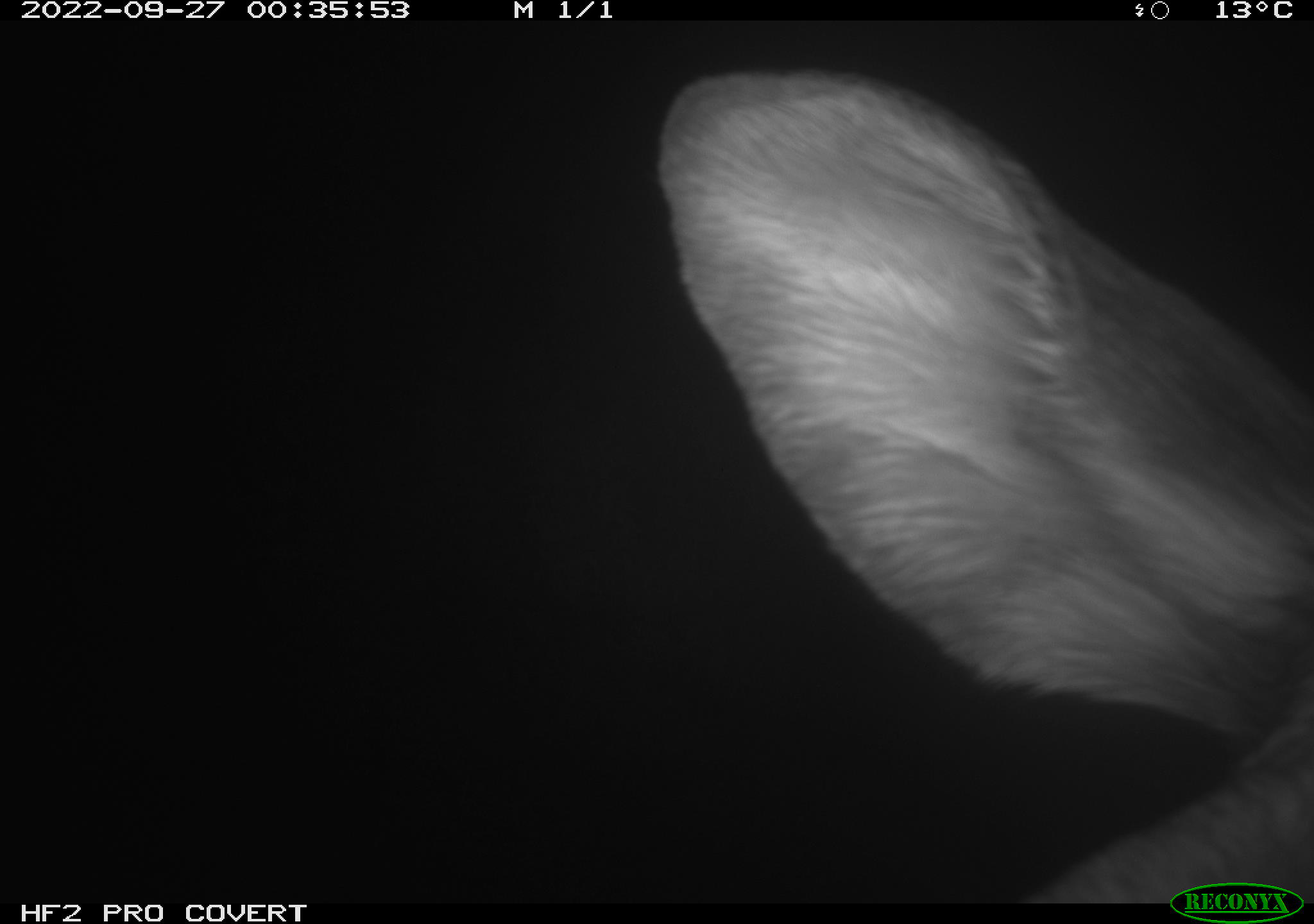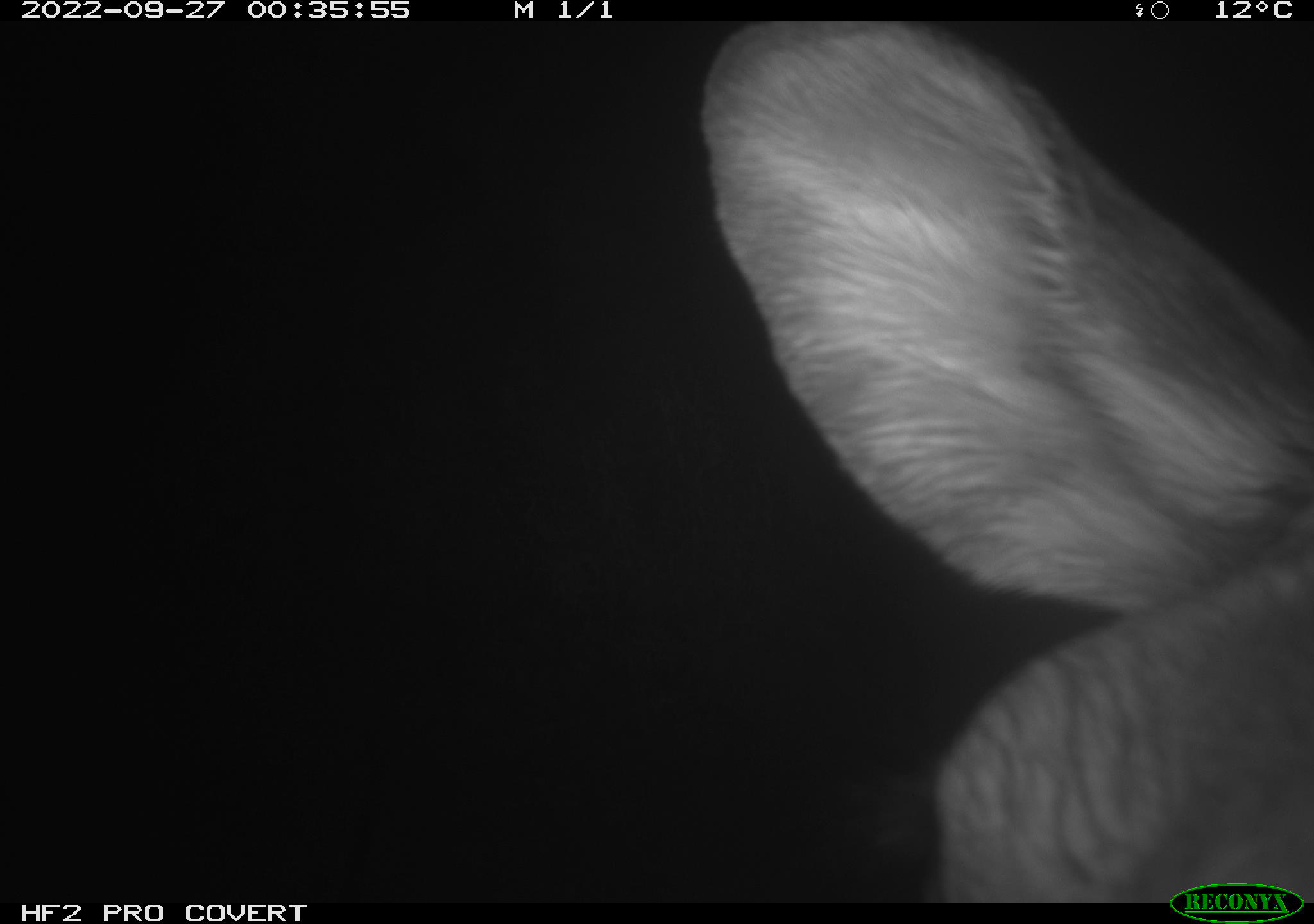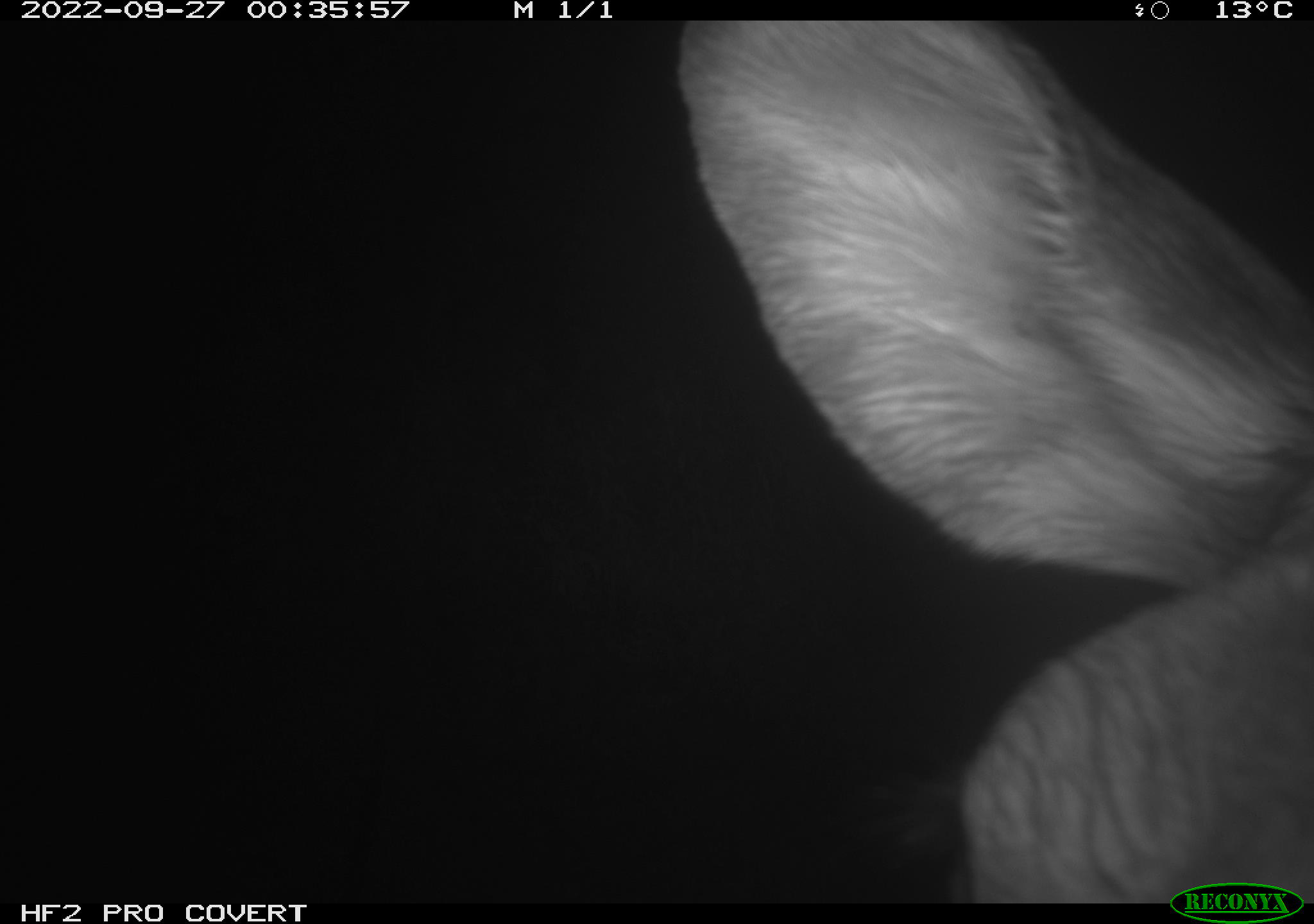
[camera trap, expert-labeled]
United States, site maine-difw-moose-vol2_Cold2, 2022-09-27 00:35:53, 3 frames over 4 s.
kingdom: Animalia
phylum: Chordata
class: Mammalia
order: Artiodactyla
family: Cervidae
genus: Alces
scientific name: Alces alces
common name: moose